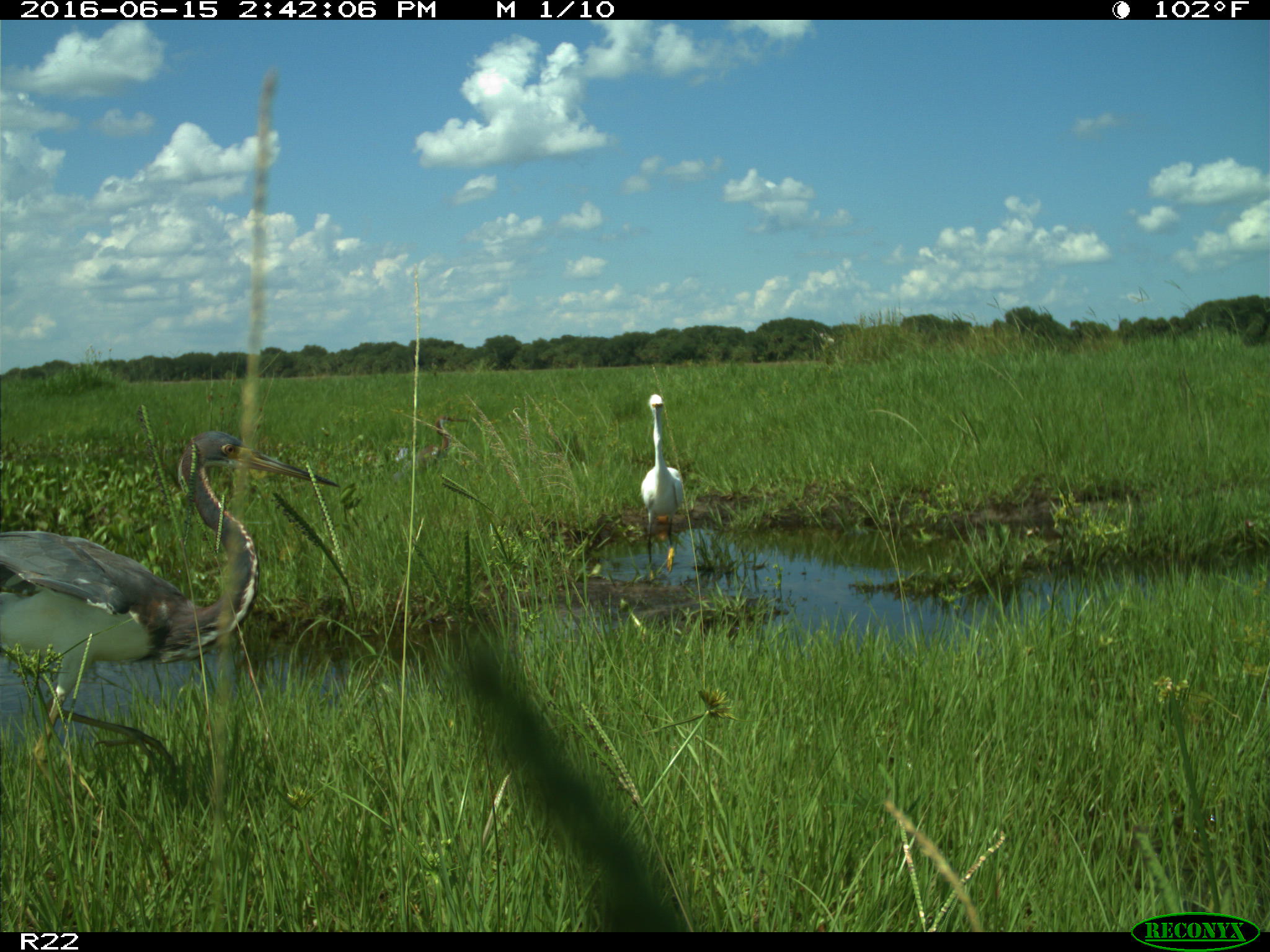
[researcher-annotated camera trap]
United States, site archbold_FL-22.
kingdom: Animalia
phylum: Chordata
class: Aves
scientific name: Aves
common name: birds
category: unidentified bird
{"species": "unidentified bird (birds) (Aves)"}